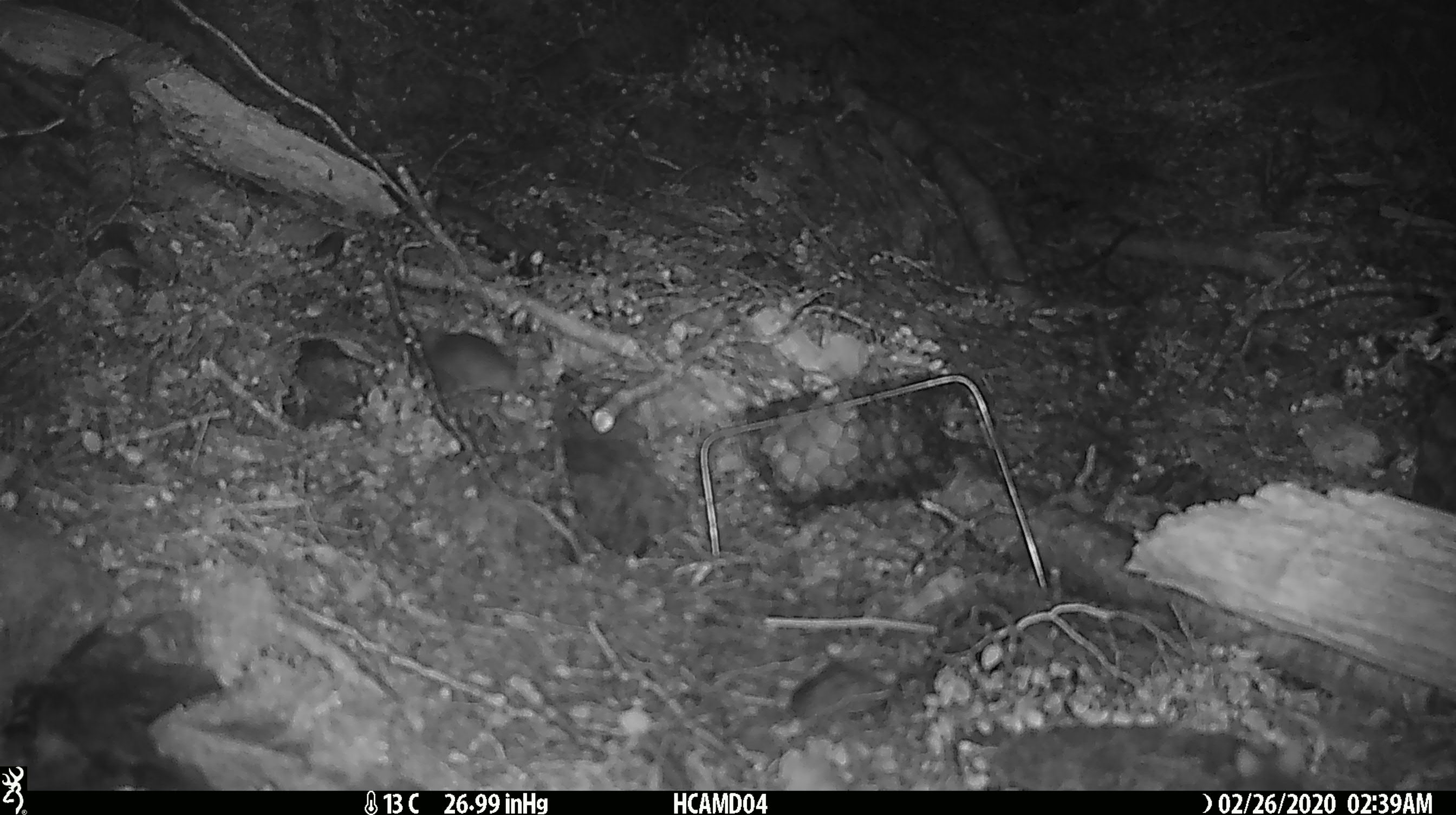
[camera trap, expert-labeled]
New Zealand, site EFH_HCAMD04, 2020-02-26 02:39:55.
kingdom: Animalia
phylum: Chordata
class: Mammalia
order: Rodentia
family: Muridae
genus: Mus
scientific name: Mus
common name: mouse